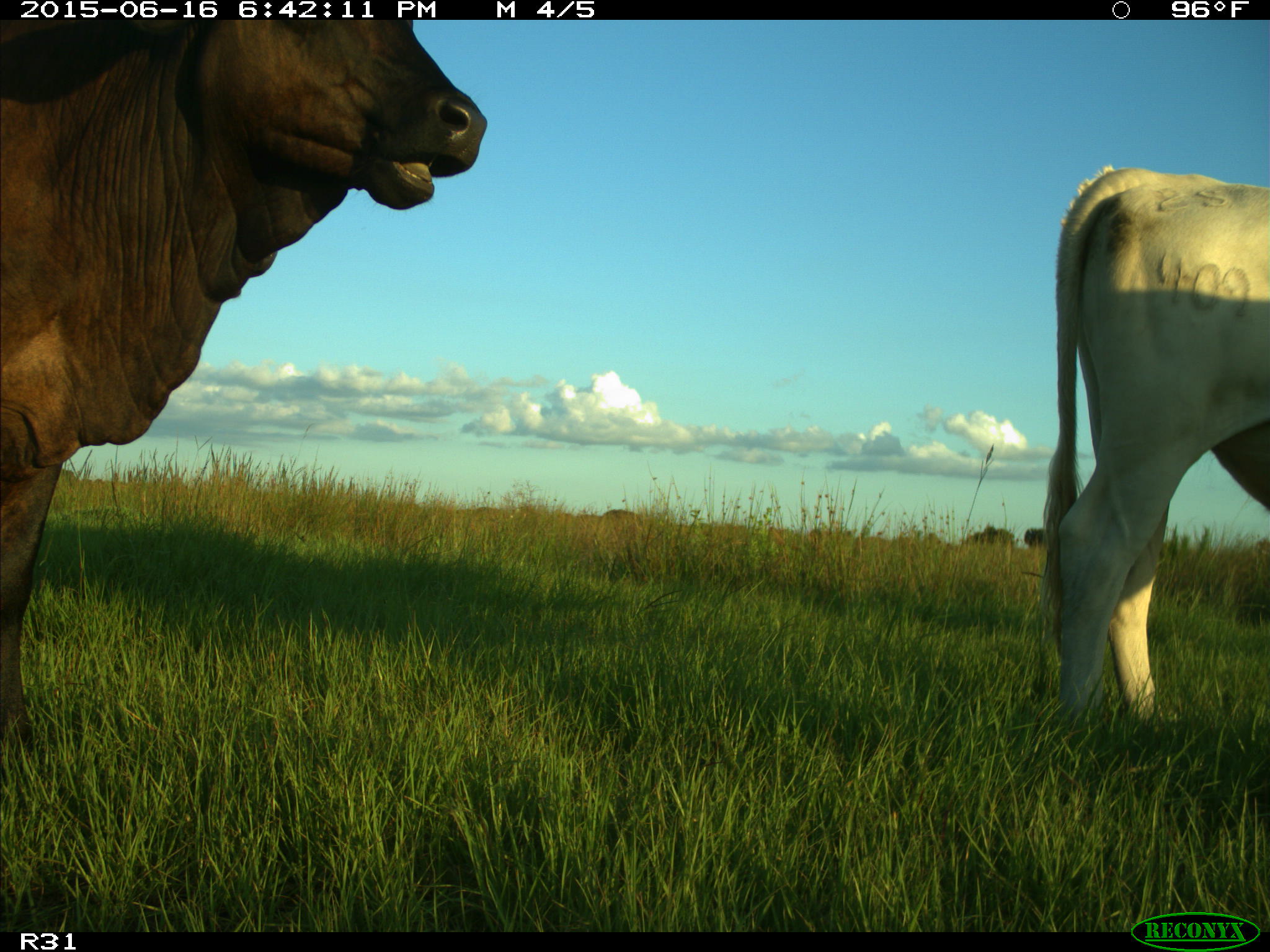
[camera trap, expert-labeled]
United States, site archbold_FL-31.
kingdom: Animalia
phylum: Chordata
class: Mammalia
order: Artiodactyla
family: Bovidae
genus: Bos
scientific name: Bos taurus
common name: domestic cow